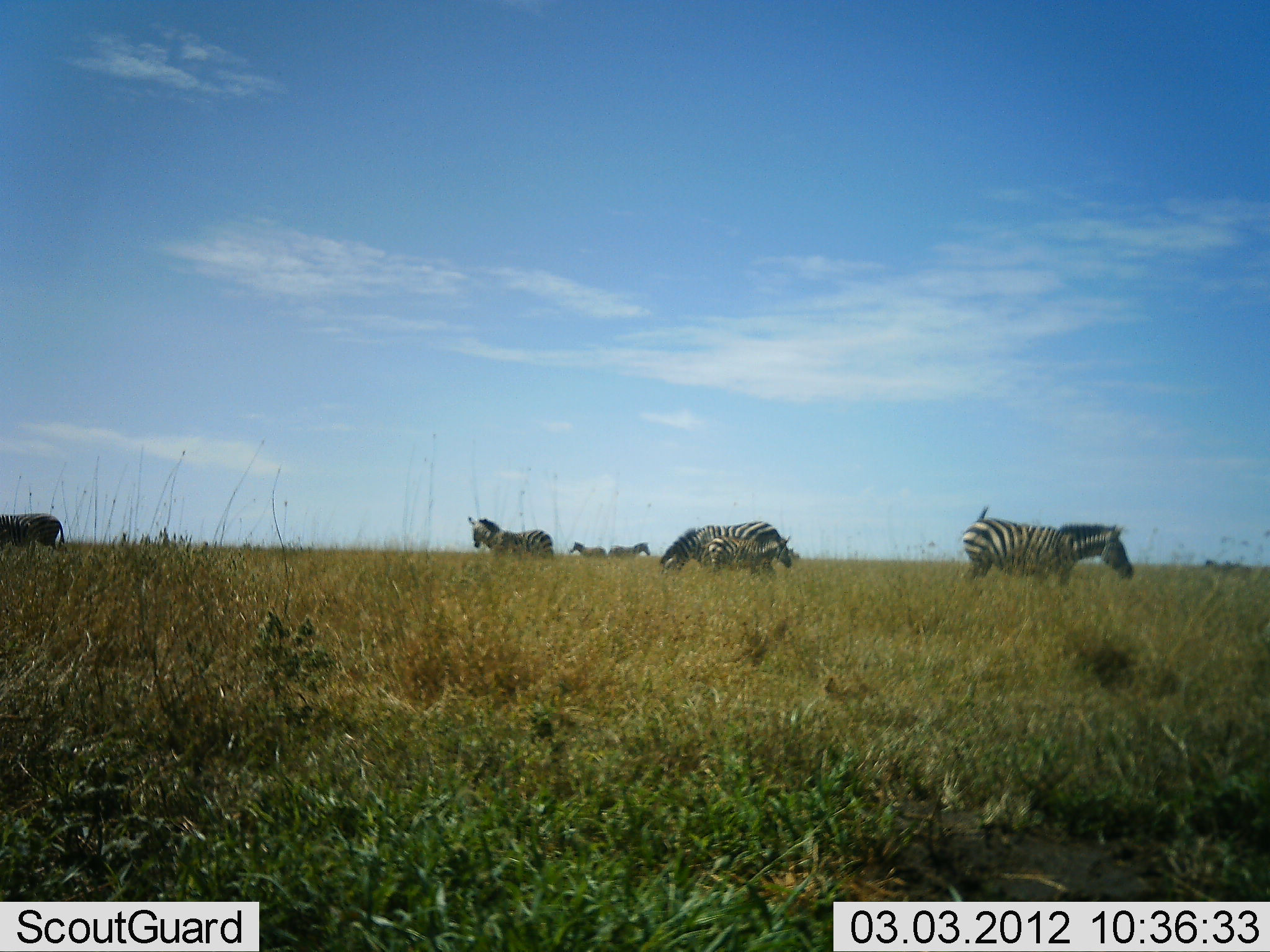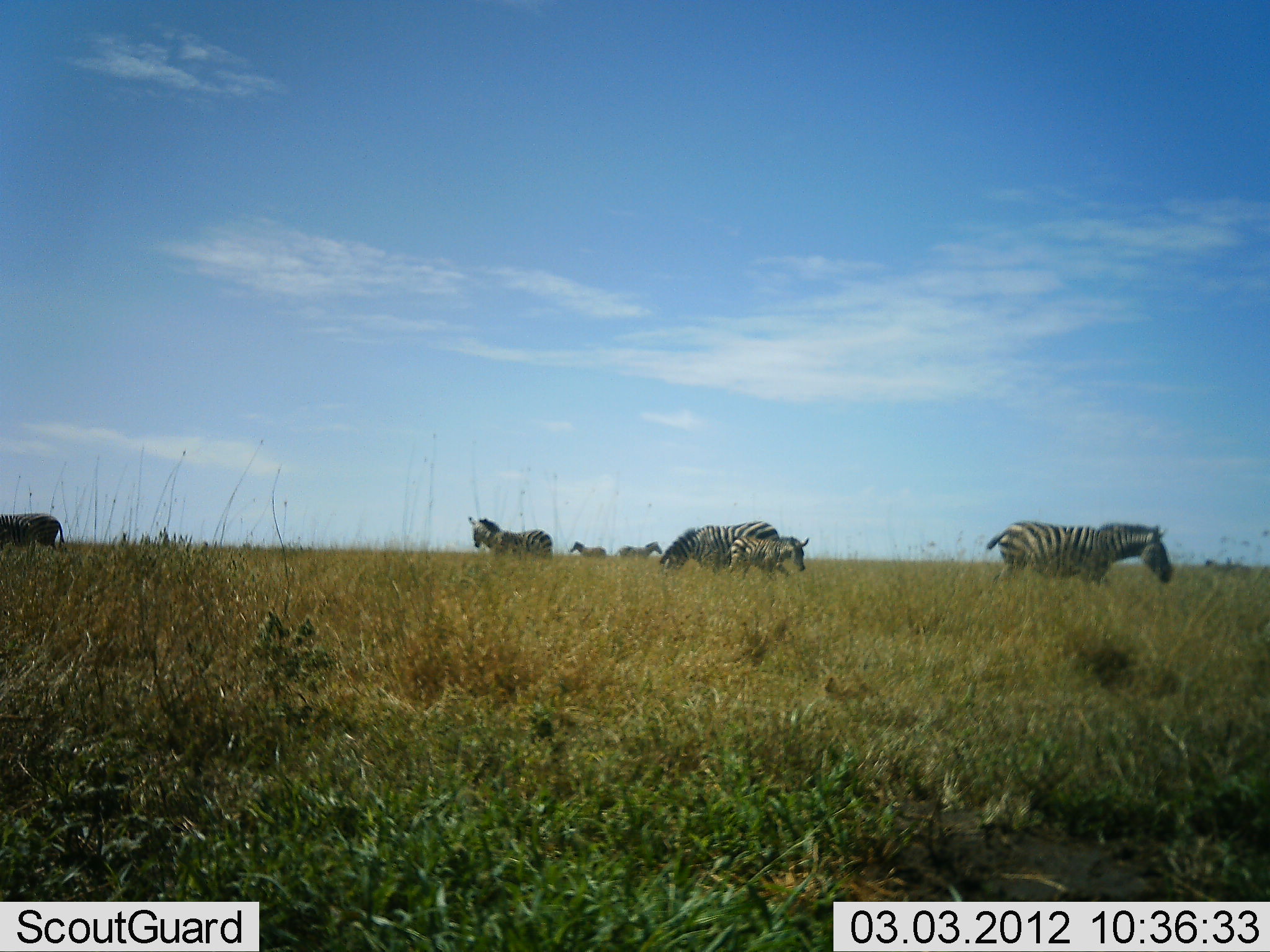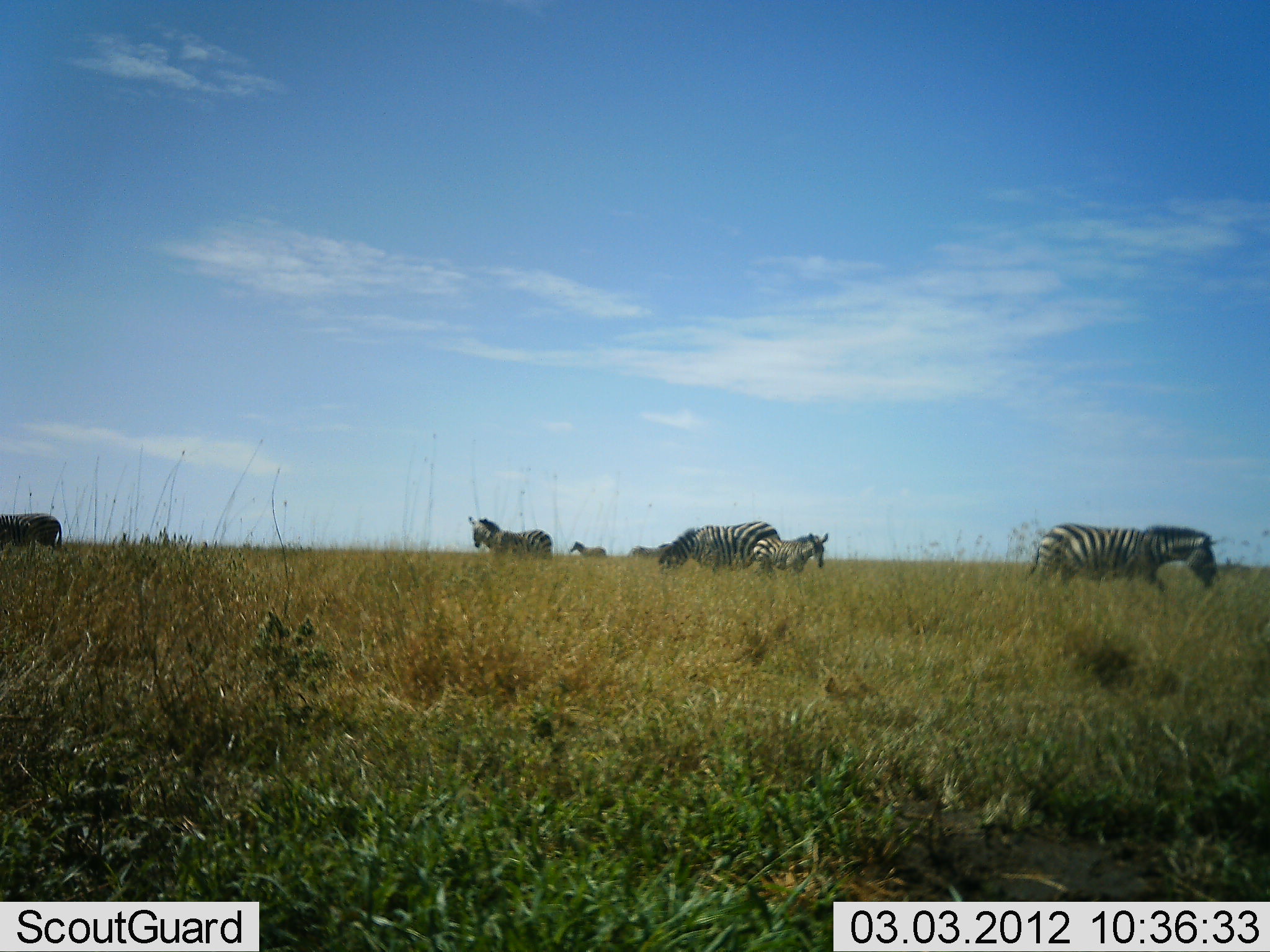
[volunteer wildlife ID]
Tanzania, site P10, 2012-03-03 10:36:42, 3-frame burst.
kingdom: Animalia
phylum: Chordata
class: Mammalia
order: Perissodactyla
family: Equidae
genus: Equus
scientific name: Equus quagga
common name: plains zebra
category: zebra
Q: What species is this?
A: Zebra (plains zebra) (Equus quagga).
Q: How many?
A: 7.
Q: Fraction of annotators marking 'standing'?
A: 83%.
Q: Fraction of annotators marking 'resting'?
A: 8%.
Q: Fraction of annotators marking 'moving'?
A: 67%.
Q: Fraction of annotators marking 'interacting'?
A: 0%.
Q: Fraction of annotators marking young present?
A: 92%.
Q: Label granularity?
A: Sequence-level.